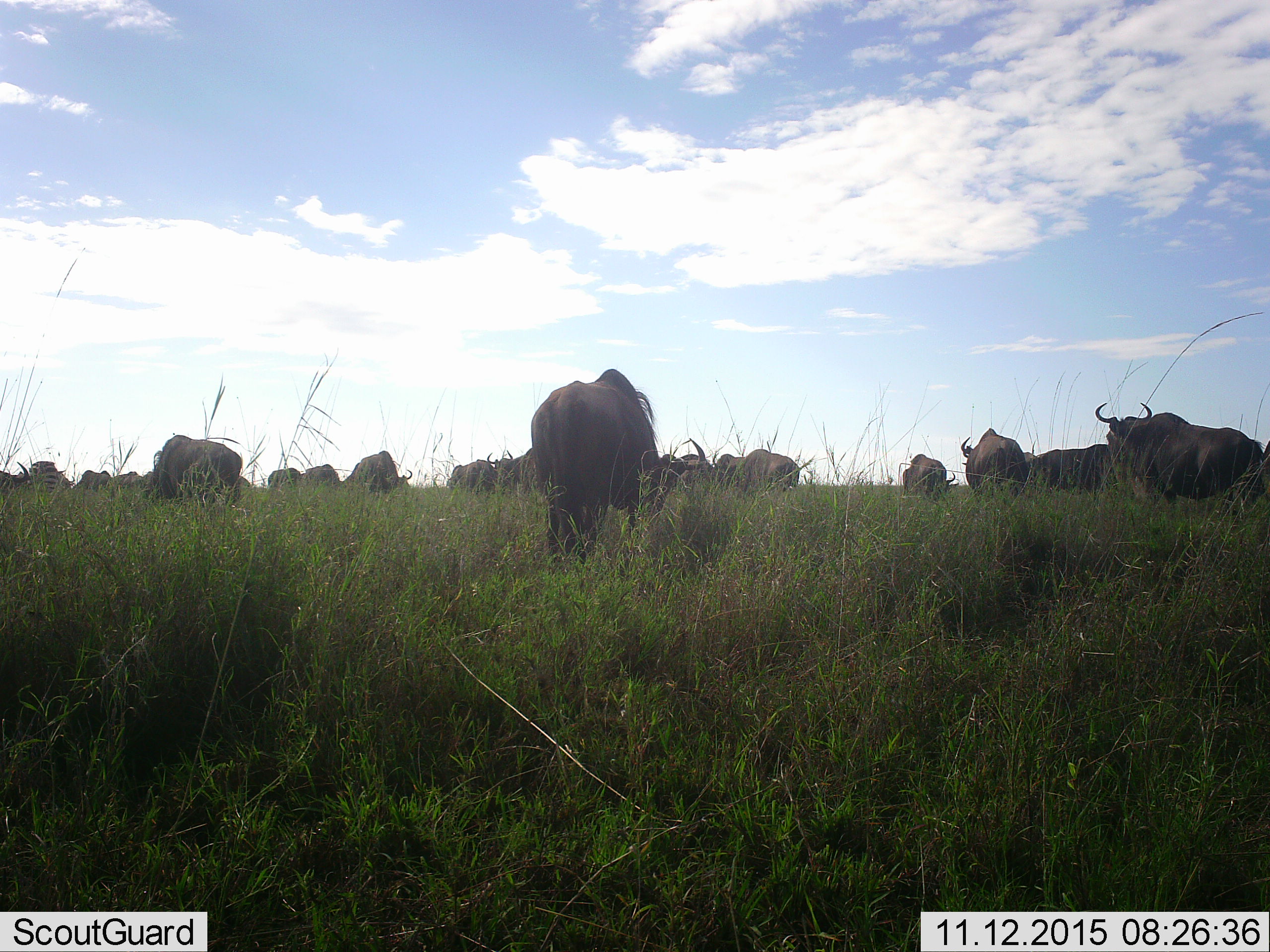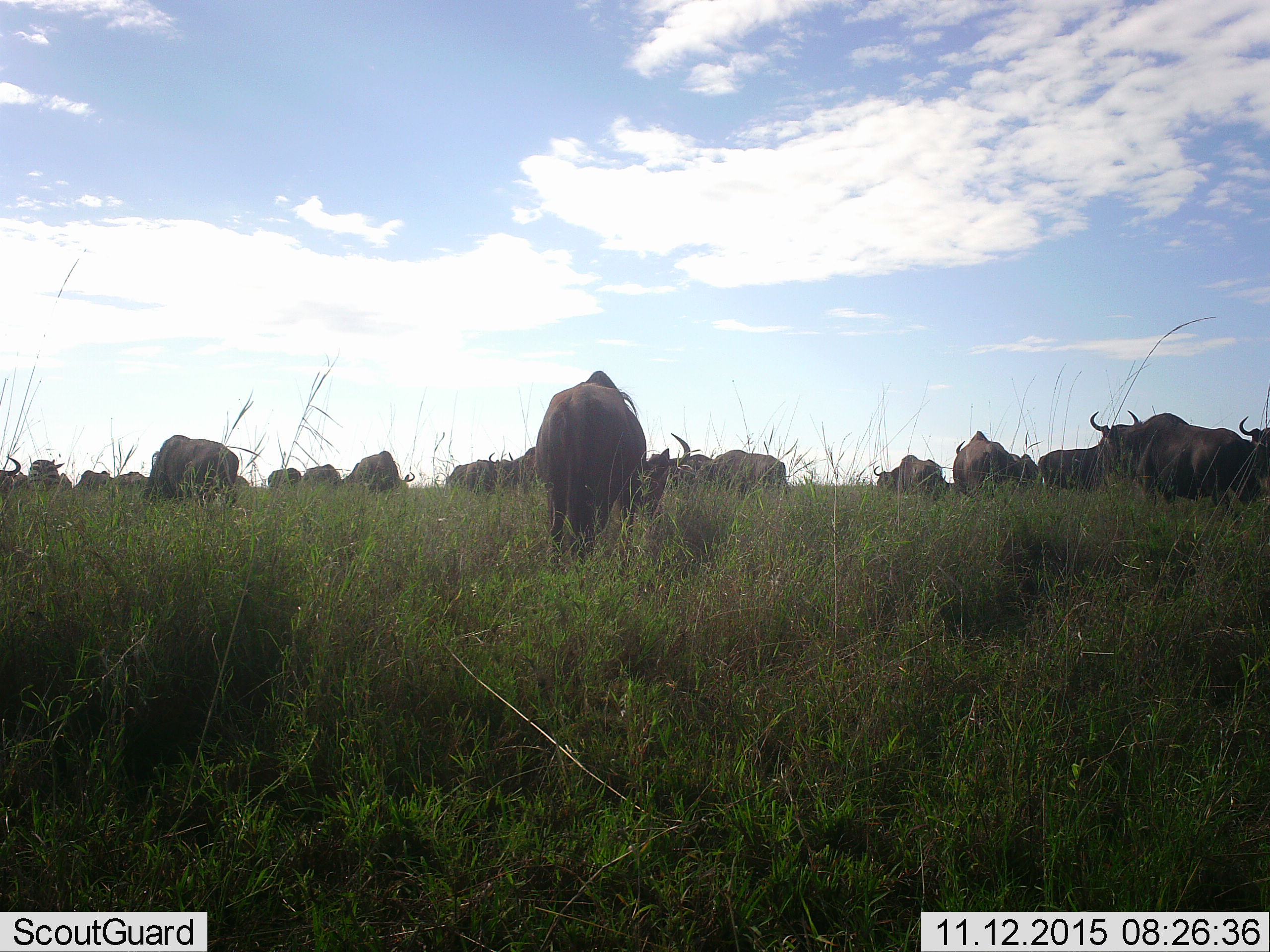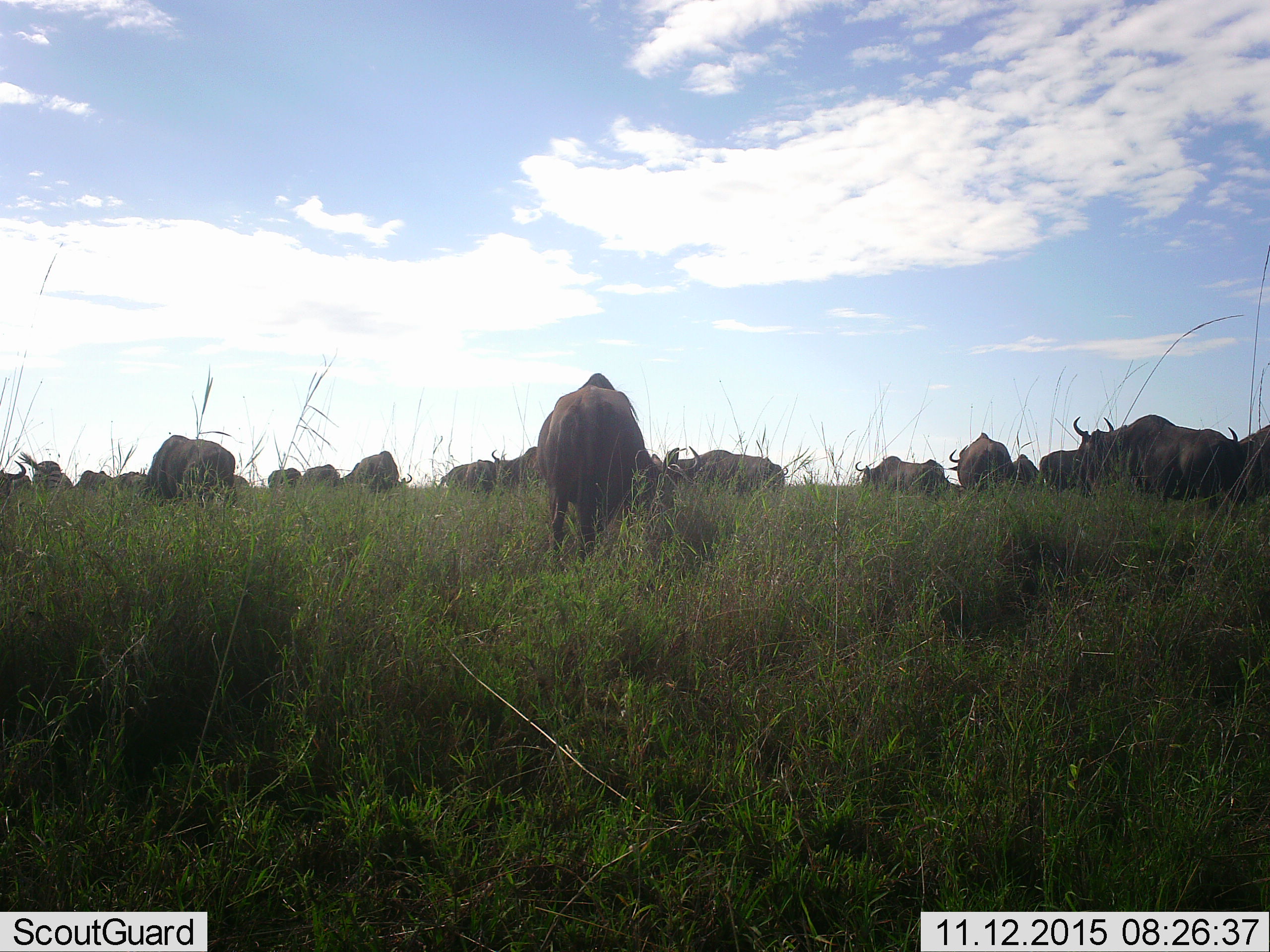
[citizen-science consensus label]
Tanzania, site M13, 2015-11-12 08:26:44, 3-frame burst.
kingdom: Animalia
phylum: Chordata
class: Mammalia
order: Artiodactyla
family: Bovidae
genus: Connochaetes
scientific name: Connochaetes taurinus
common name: blue wildebeest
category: wildebeest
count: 11-50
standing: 25%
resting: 0%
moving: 50%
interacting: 0%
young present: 0%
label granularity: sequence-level